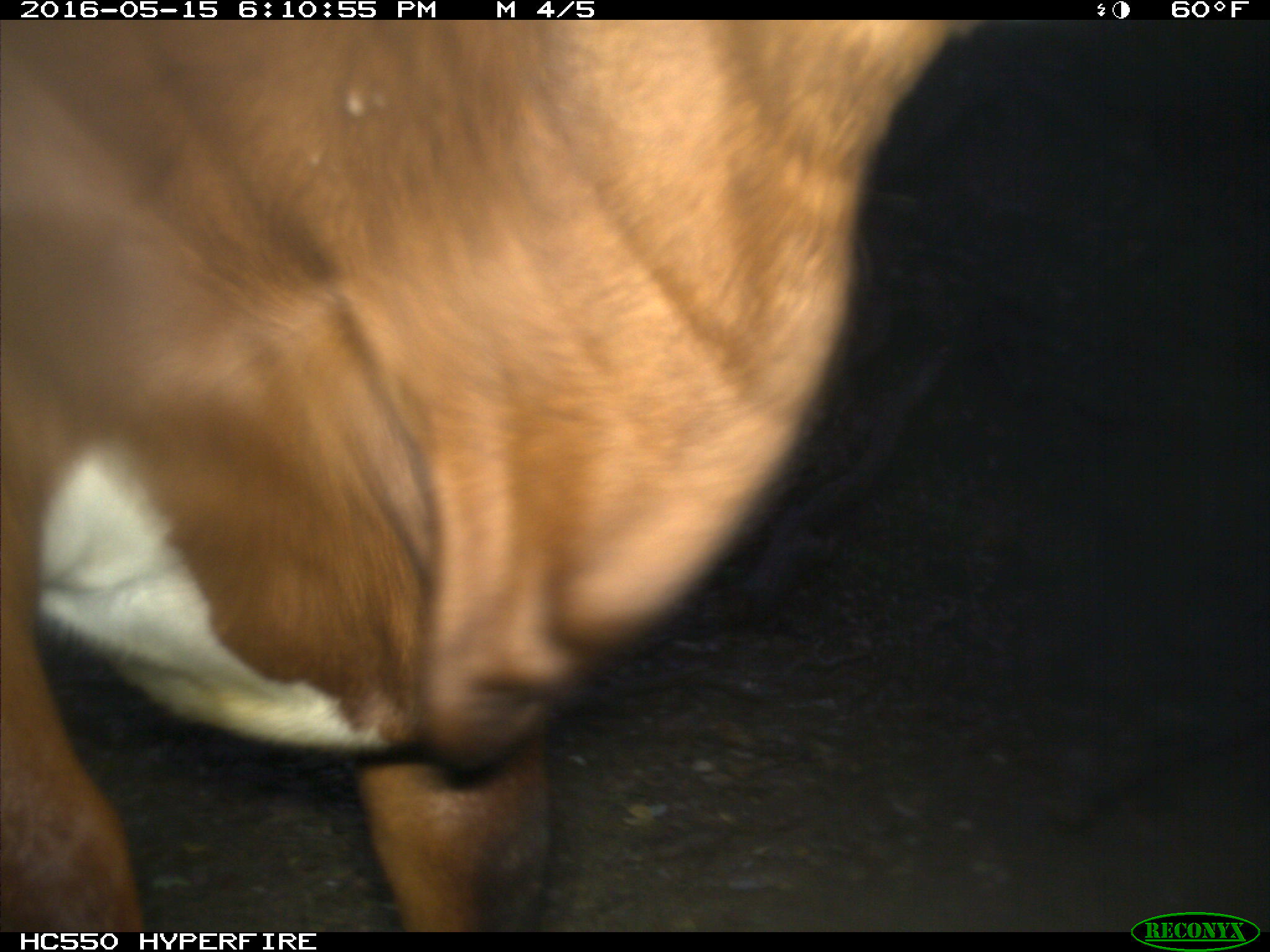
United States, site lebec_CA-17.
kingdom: Animalia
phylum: Chordata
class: Mammalia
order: Artiodactyla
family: Bovidae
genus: Bos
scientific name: Bos taurus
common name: domestic cow